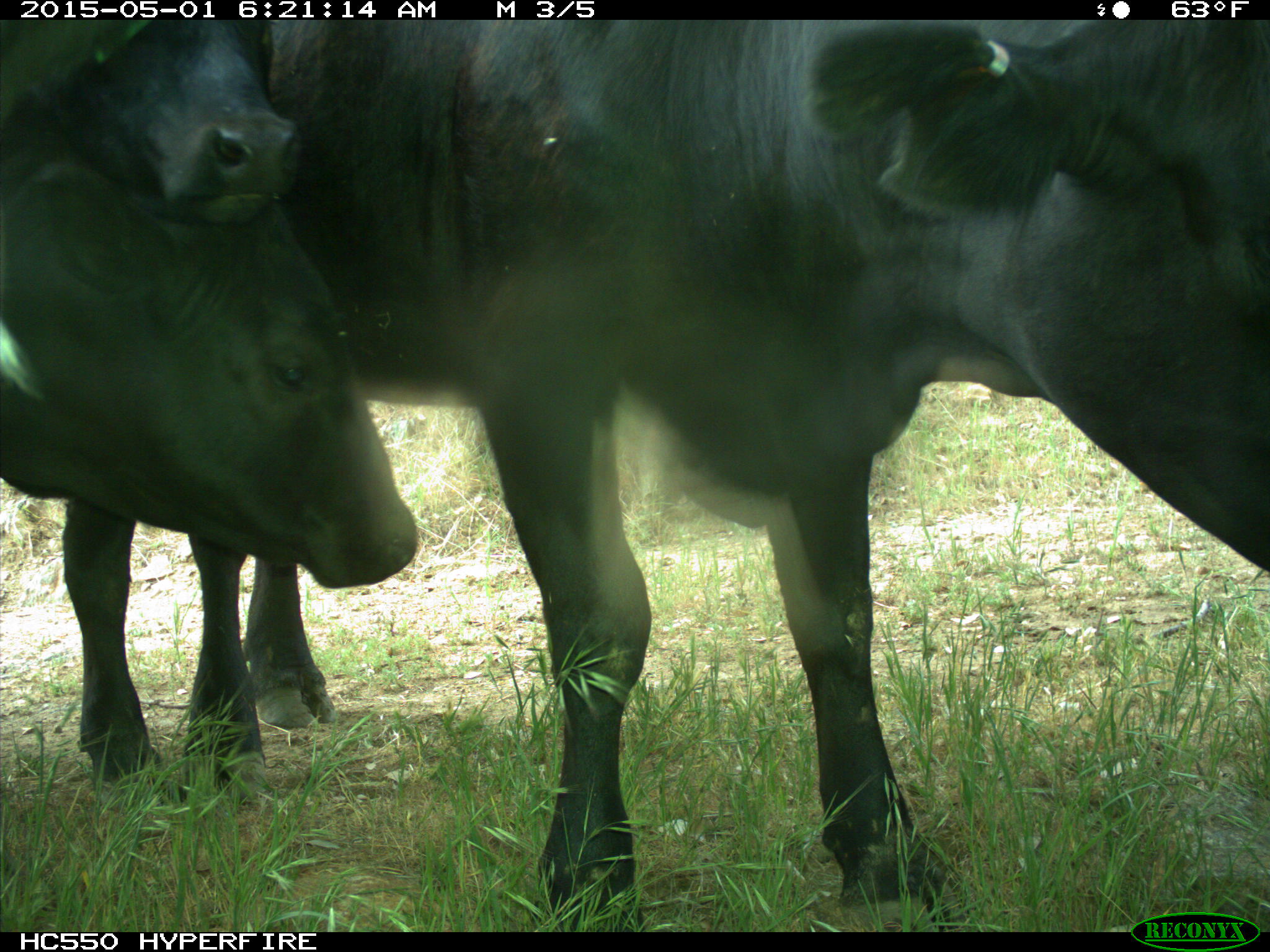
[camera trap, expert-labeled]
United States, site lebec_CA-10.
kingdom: Animalia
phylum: Chordata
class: Mammalia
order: Artiodactyla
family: Bovidae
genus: Bos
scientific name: Bos taurus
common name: domestic cow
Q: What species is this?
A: Bos taurus (domestic cow).